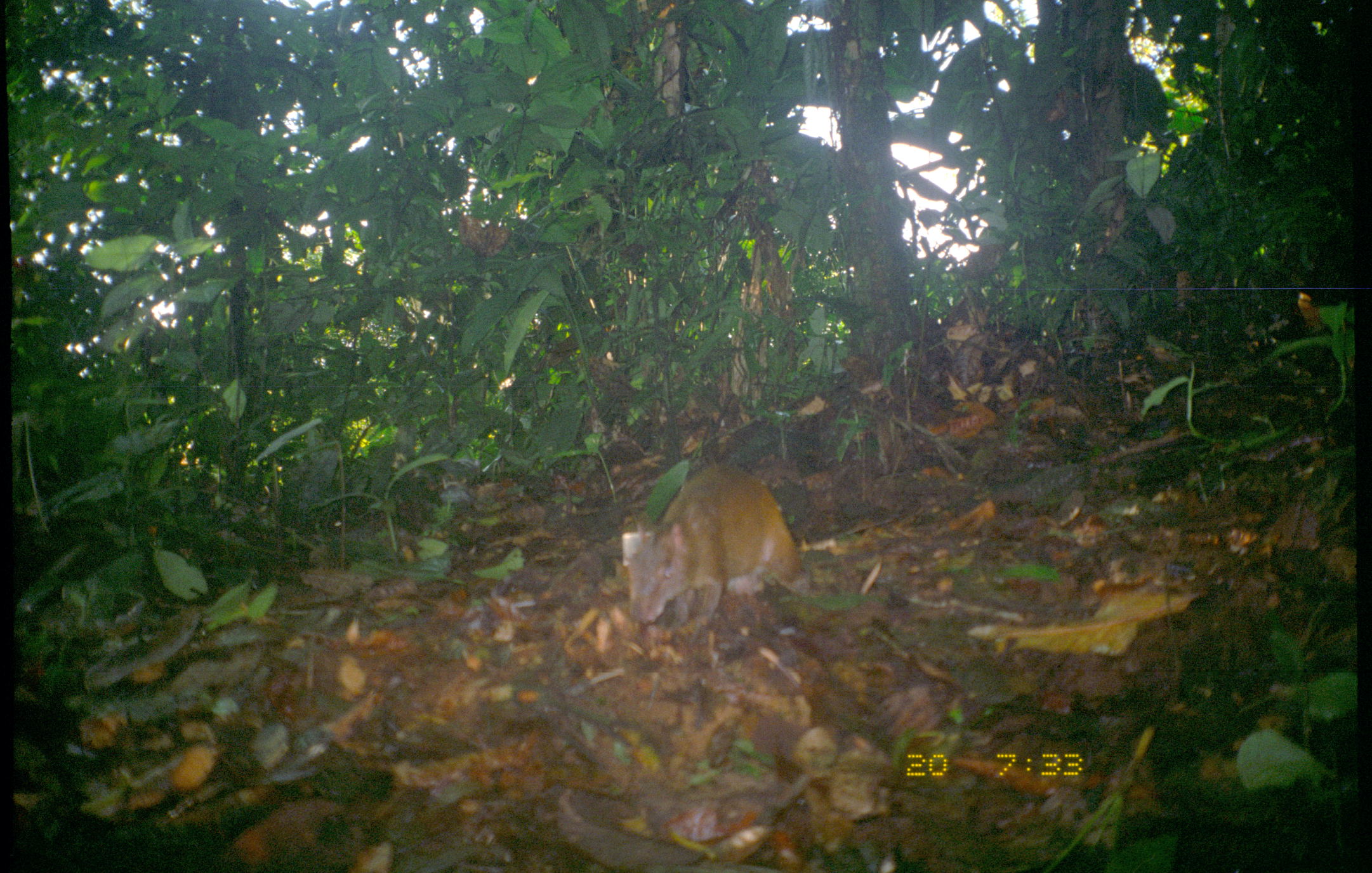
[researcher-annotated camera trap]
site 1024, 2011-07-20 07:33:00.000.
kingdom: Animalia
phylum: Chordata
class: Mammalia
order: Rodentia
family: Dasyproctidae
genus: Dasyprocta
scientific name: Dasyprocta punctata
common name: central american agouti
Dasyprocta punctata (central american agouti).